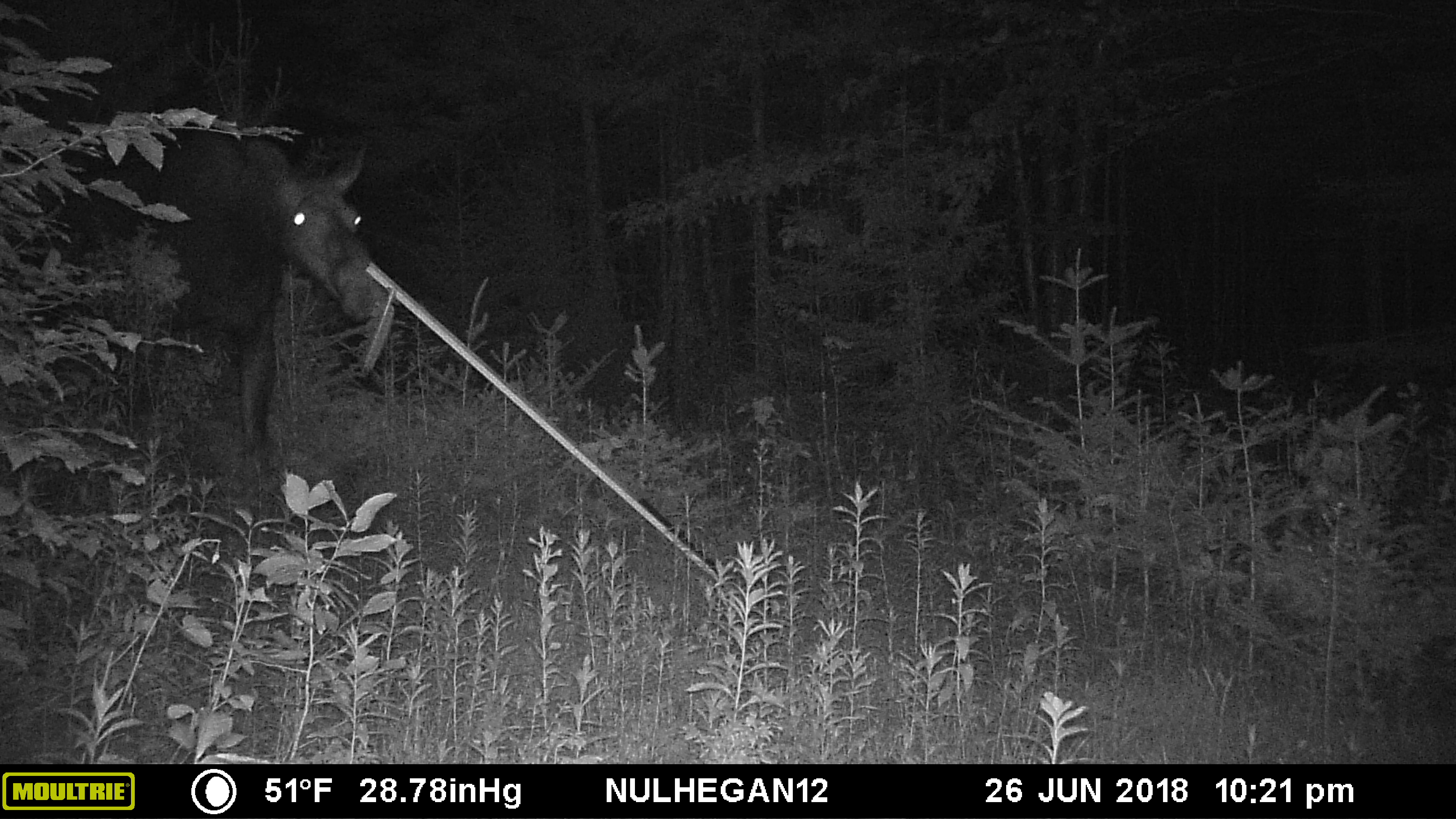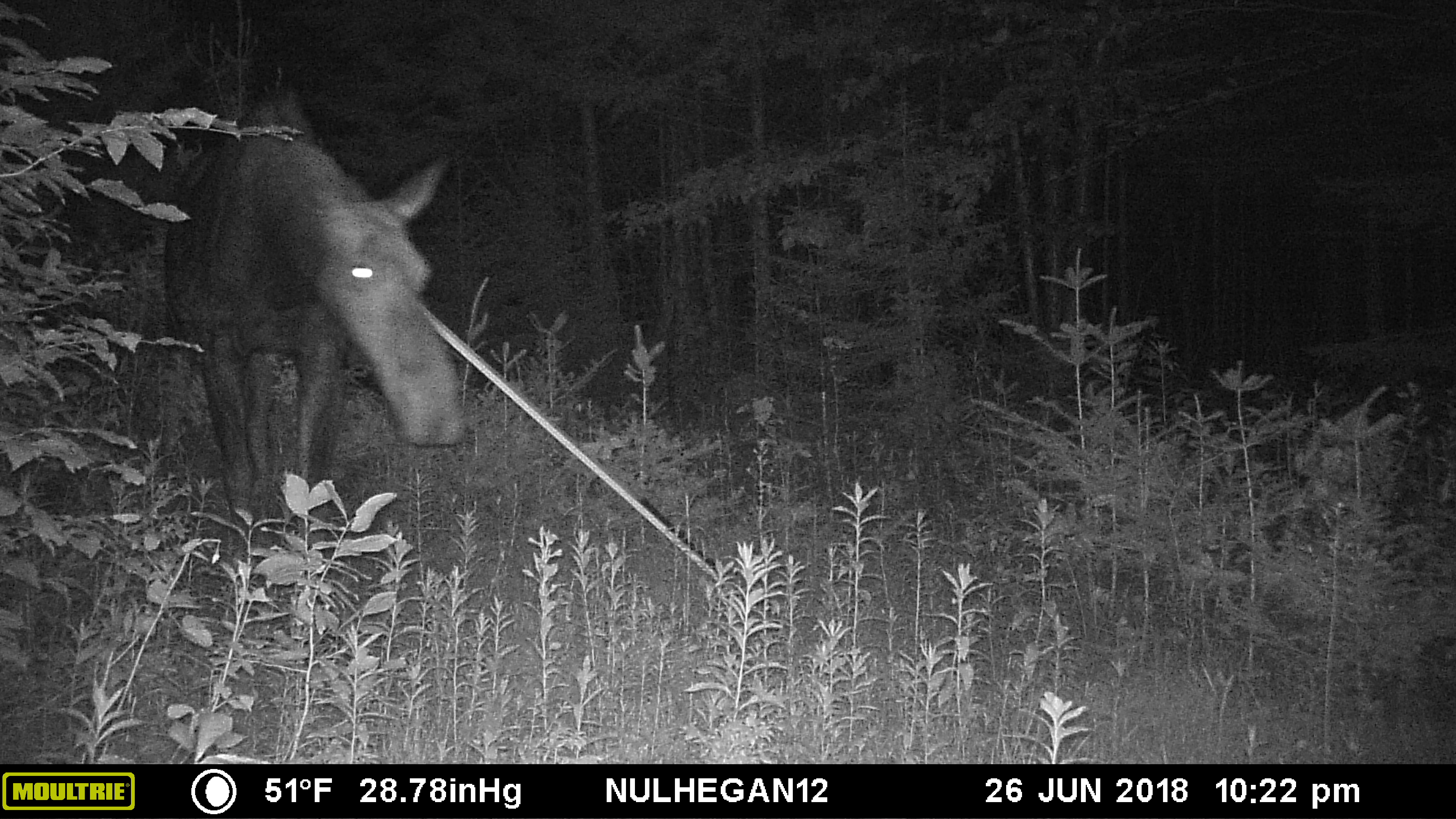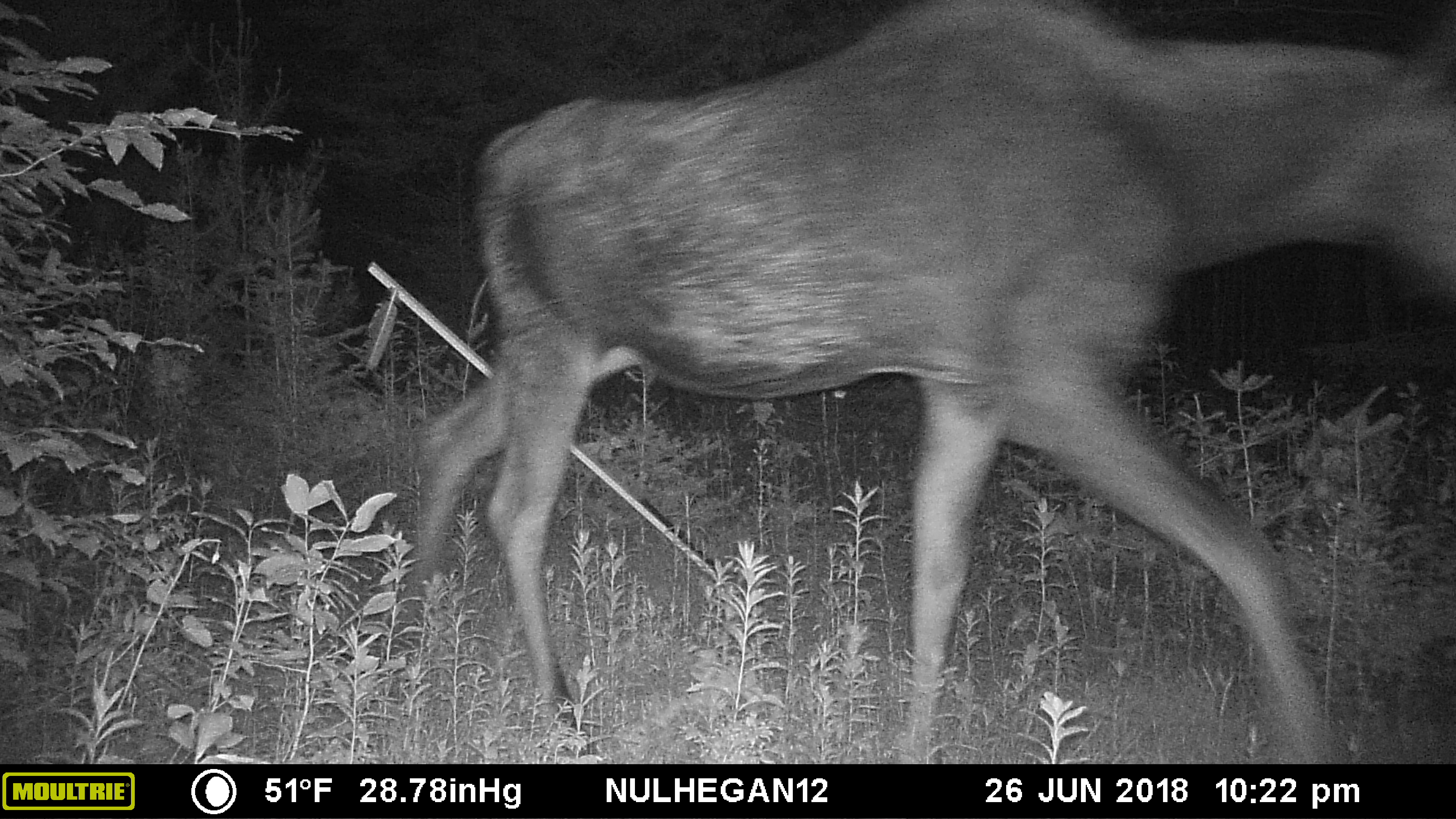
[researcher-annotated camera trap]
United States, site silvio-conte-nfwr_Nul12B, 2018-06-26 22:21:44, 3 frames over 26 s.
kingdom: Animalia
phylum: Chordata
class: Mammalia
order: Artiodactyla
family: Cervidae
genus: Alces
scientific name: Alces alces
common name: moose